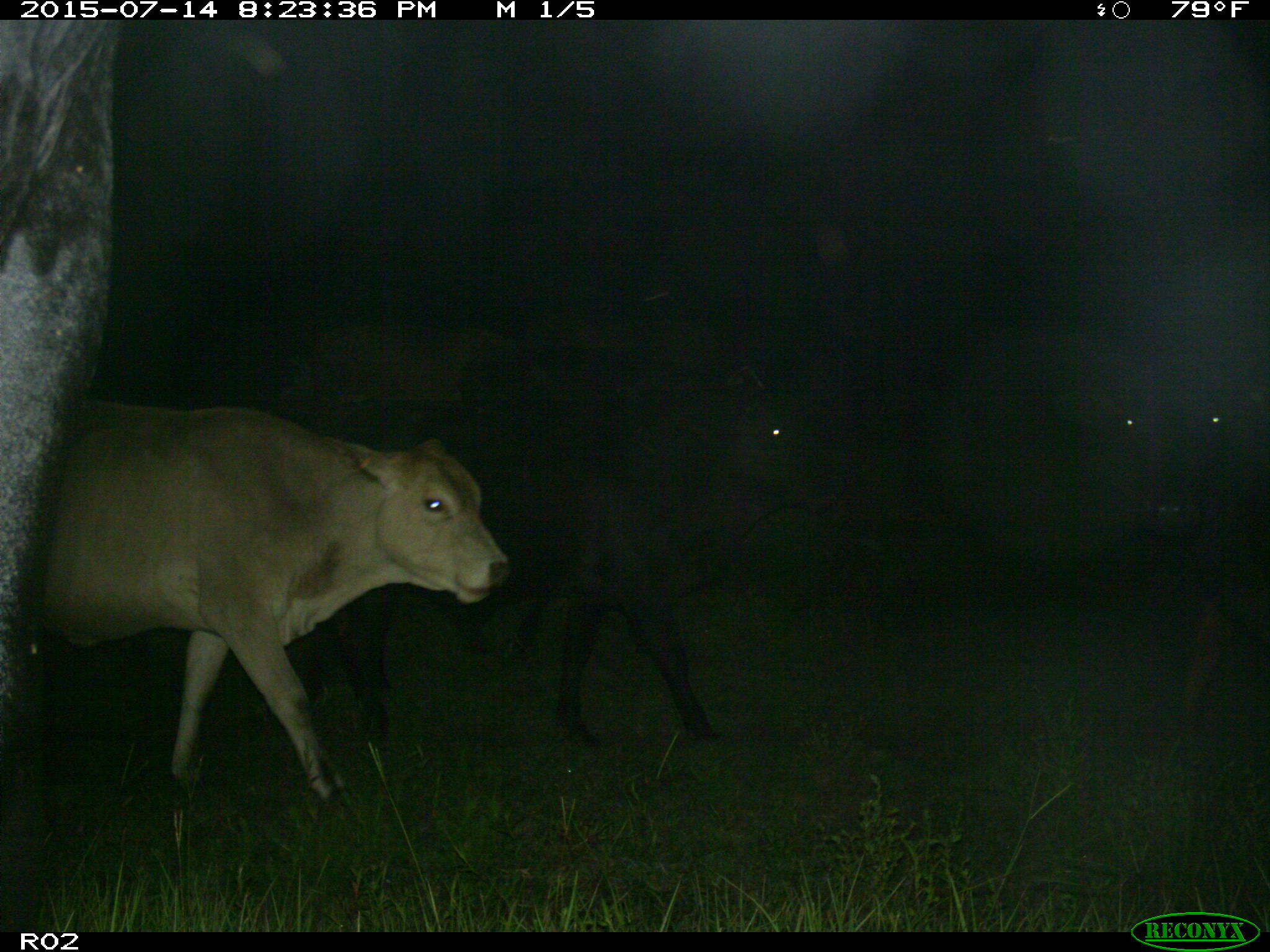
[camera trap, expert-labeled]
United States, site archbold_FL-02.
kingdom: Animalia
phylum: Chordata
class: Mammalia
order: Artiodactyla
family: Bovidae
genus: Bos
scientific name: Bos taurus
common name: domestic cow